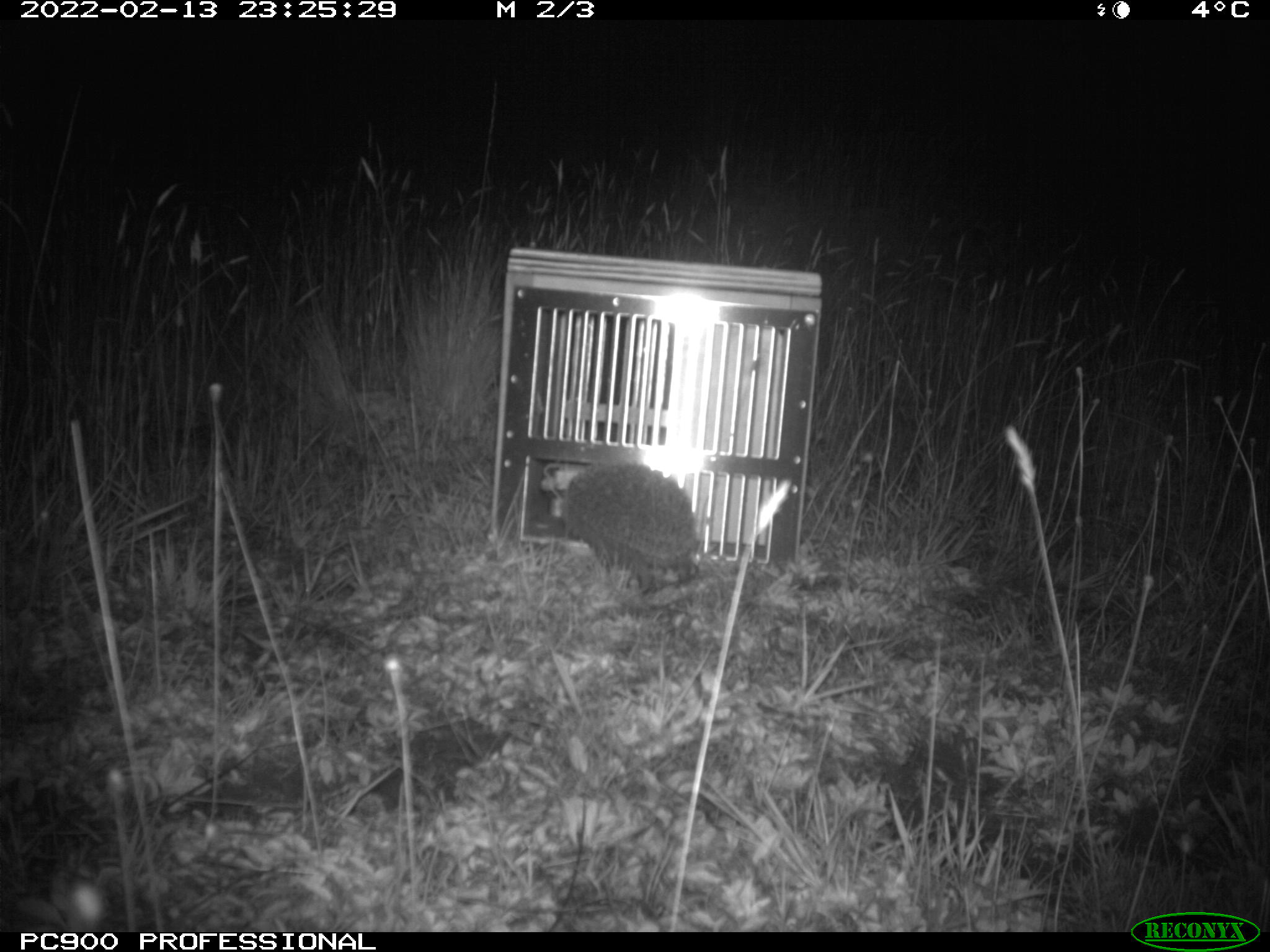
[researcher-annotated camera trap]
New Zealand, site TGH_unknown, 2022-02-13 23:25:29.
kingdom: Animalia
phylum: Chordata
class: Mammalia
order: Eulipotyphla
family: Erinaceidae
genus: Erinaceus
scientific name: Erinaceus europaeus europaeus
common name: european hedgehog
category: hedgehog